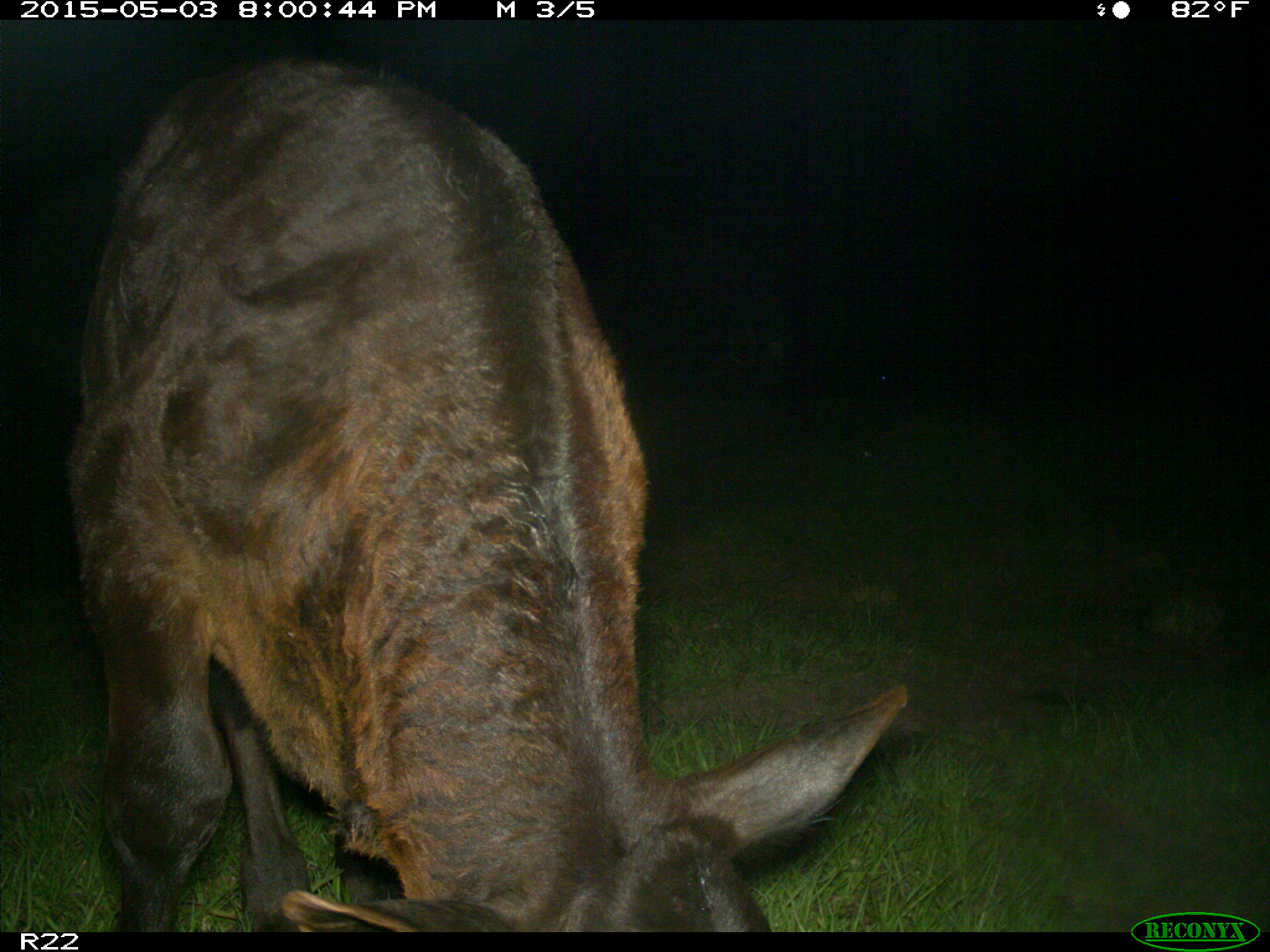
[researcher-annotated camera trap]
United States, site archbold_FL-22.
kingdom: Animalia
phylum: Chordata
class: Mammalia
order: Artiodactyla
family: Bovidae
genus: Bos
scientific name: Bos taurus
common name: domestic cow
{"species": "Bos taurus (domestic cow)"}